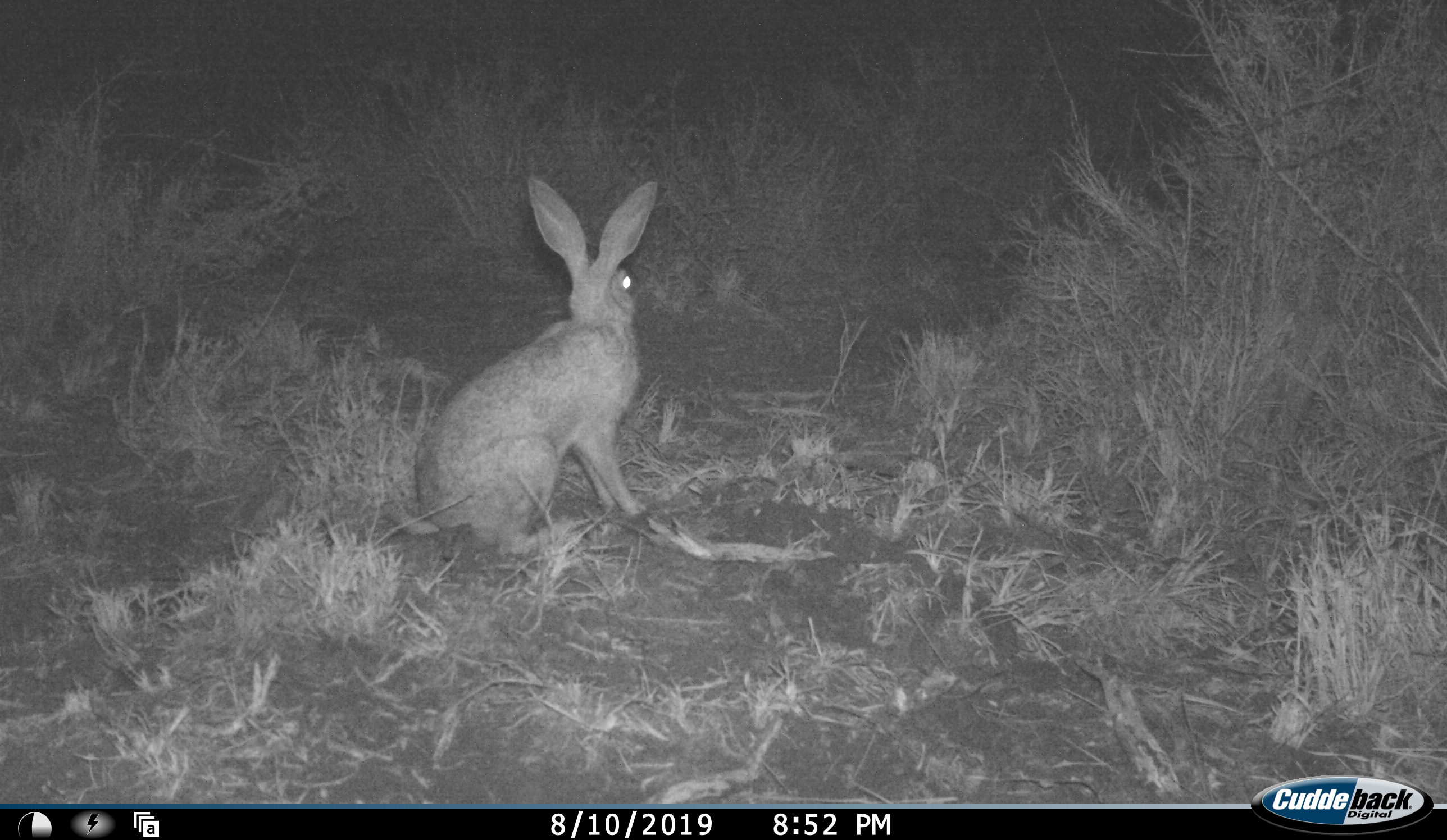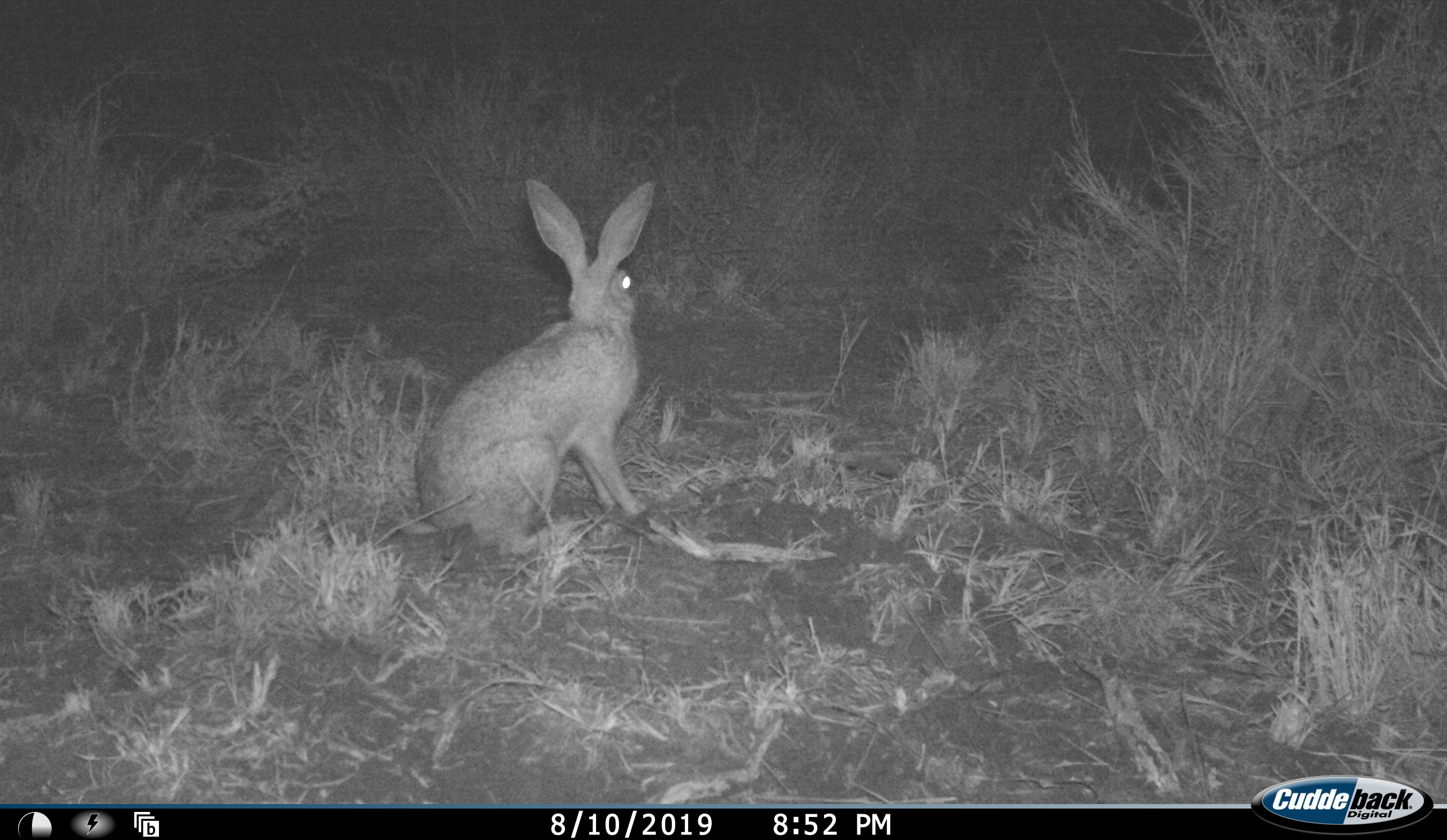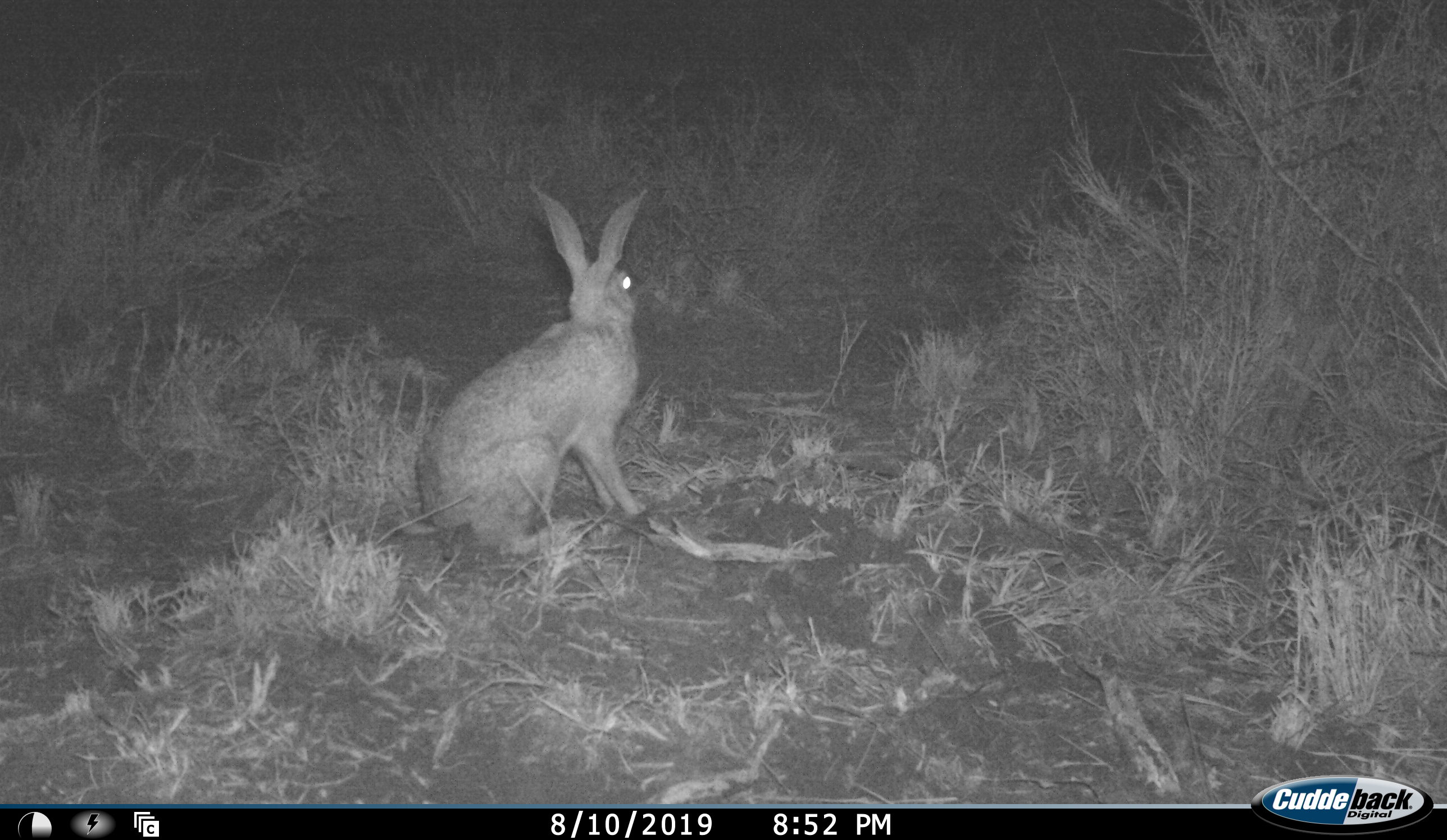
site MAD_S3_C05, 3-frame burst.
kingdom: Animalia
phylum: Chordata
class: Mammalia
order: Lagomorpha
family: Leporidae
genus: Lepus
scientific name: Lepus capensis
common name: cape hare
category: harecape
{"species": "harecape (cape hare) (Lepus capensis)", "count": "1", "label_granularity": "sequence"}